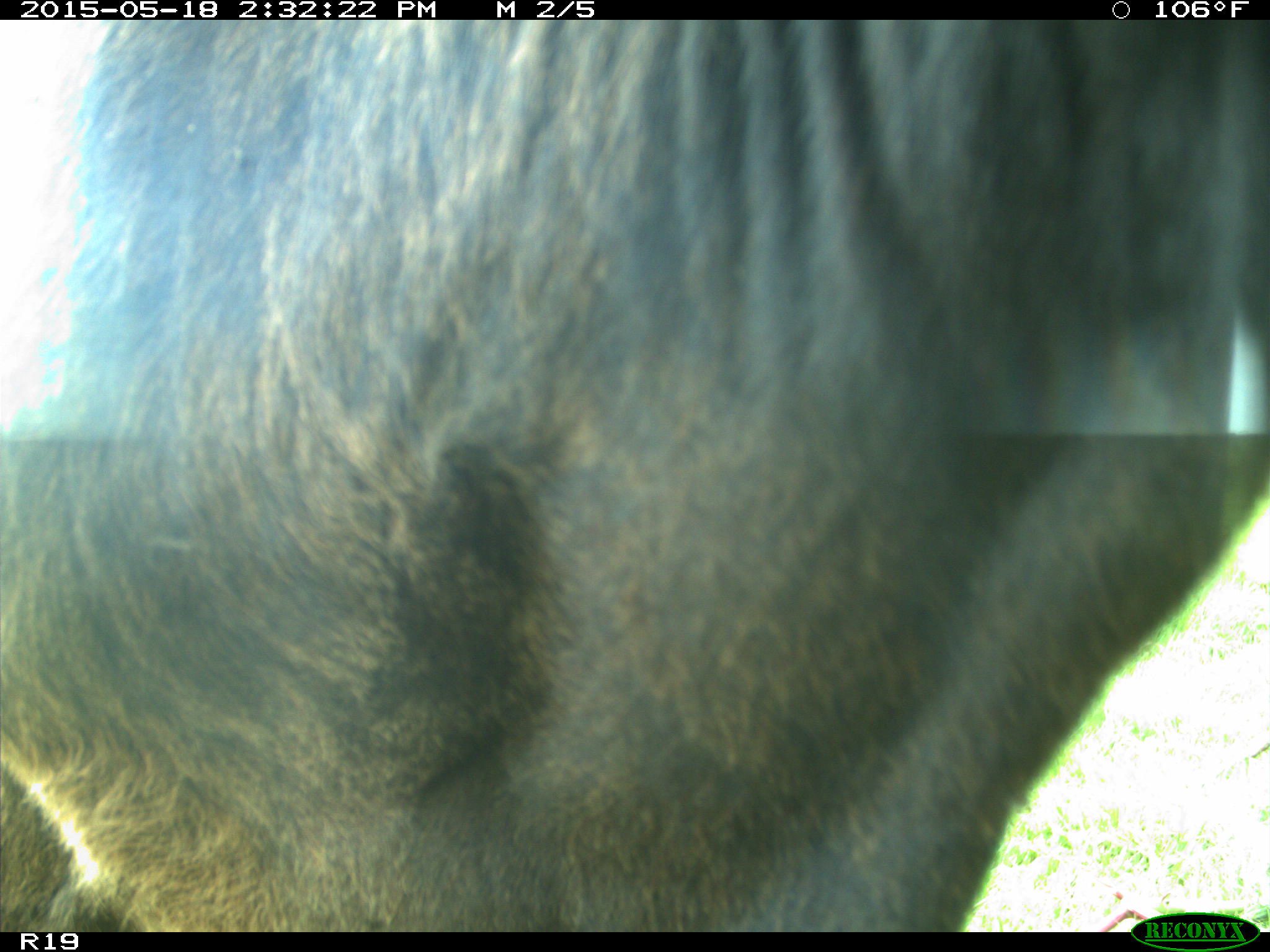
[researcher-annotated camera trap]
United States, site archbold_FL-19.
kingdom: Animalia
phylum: Chordata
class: Mammalia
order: Artiodactyla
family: Bovidae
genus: Bos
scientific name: Bos taurus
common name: domestic cow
Bos taurus (domestic cow).